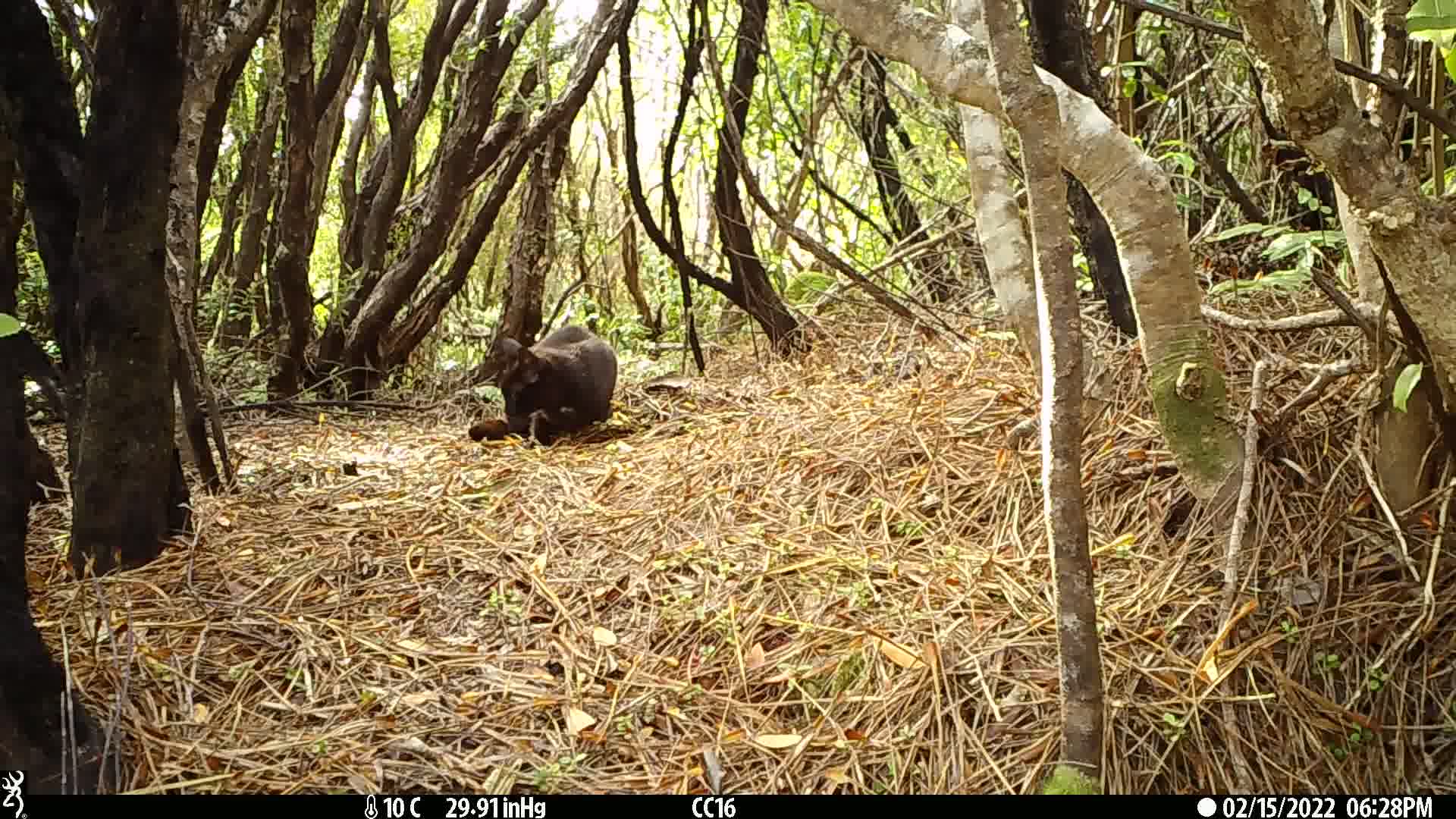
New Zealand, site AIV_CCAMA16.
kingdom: Animalia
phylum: Chordata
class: Mammalia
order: Carnivora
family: Felidae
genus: Felis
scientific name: Felis catus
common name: domestic cat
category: cat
Cat (domestic cat) (Felis catus).